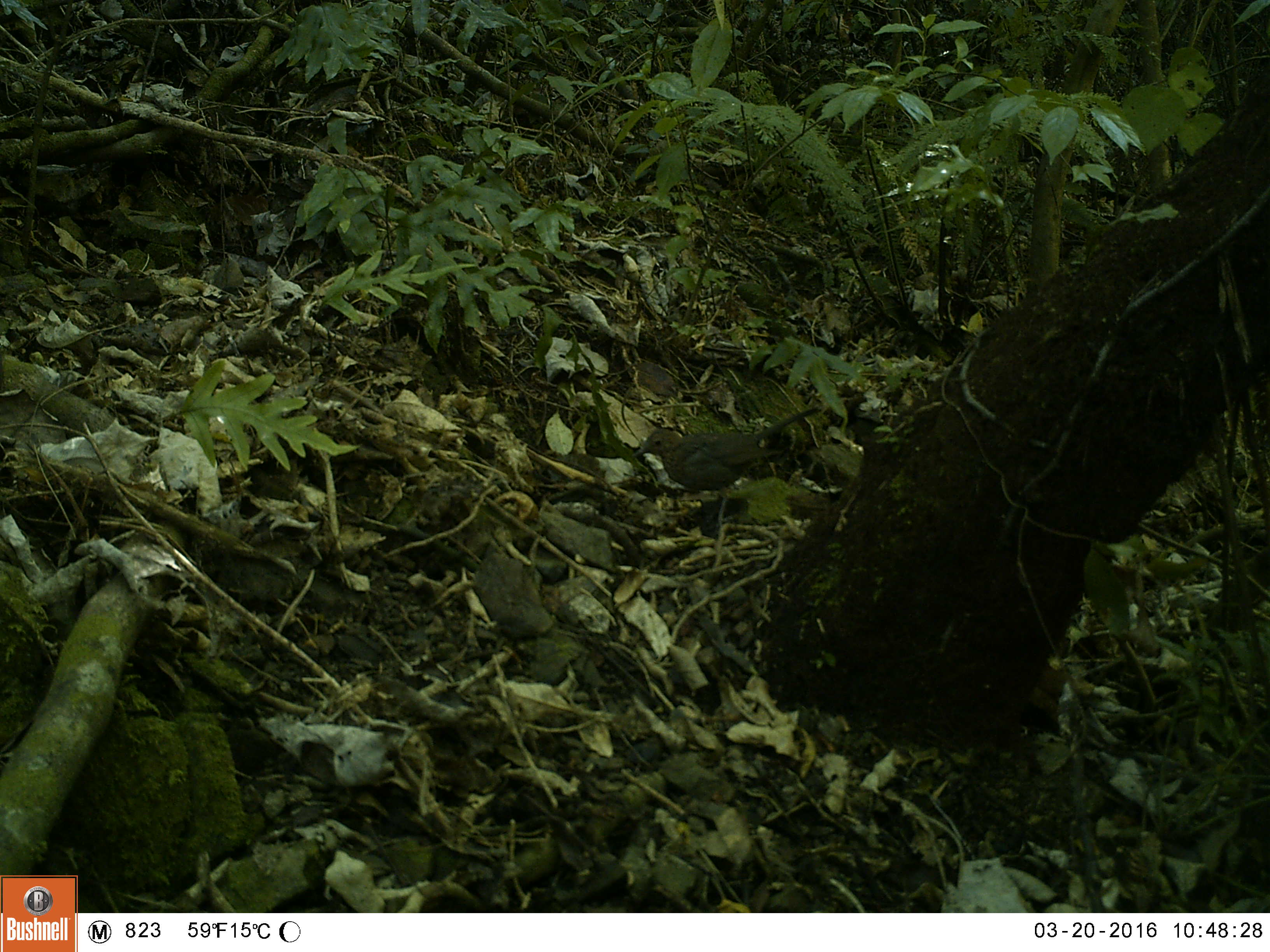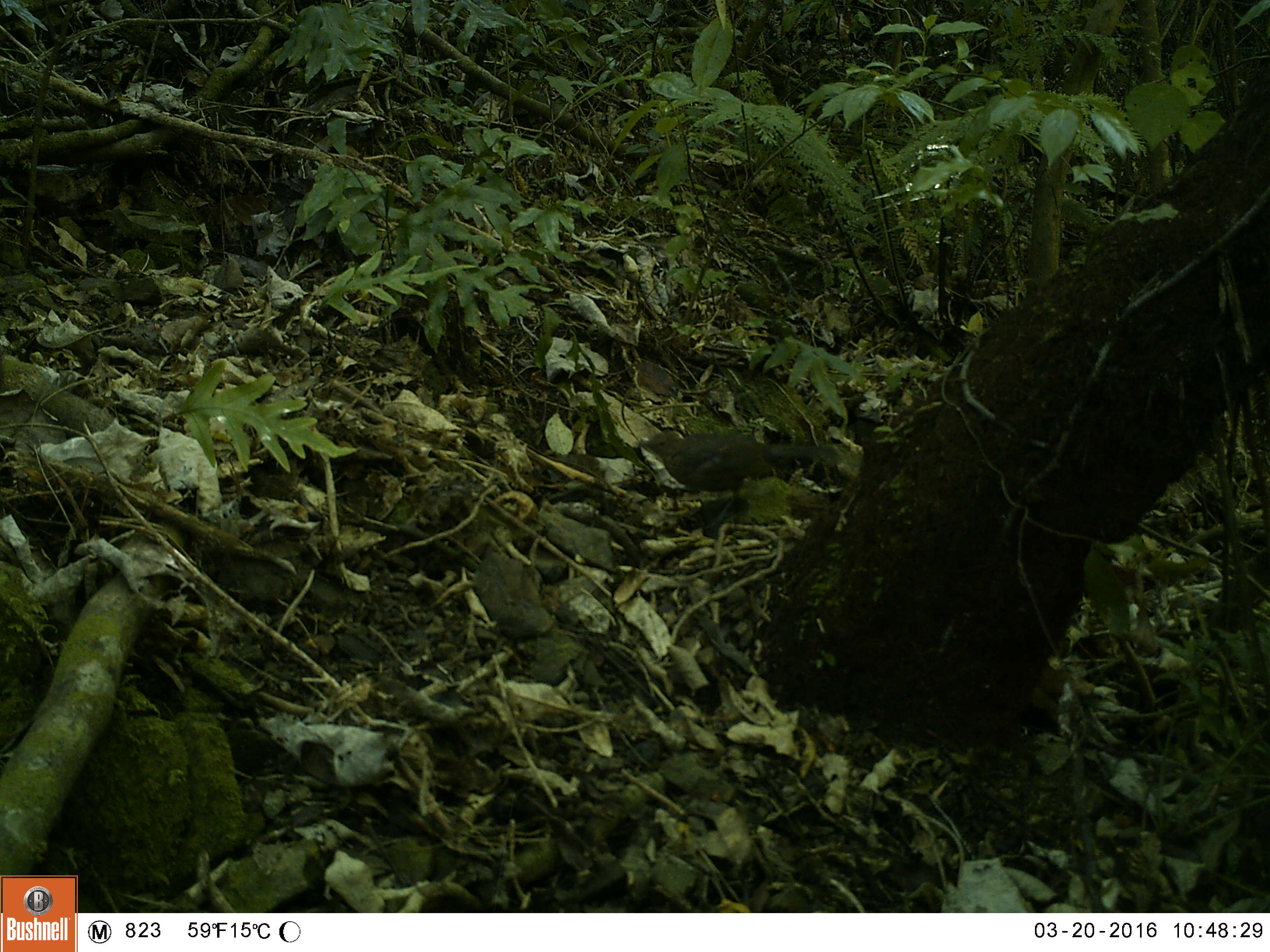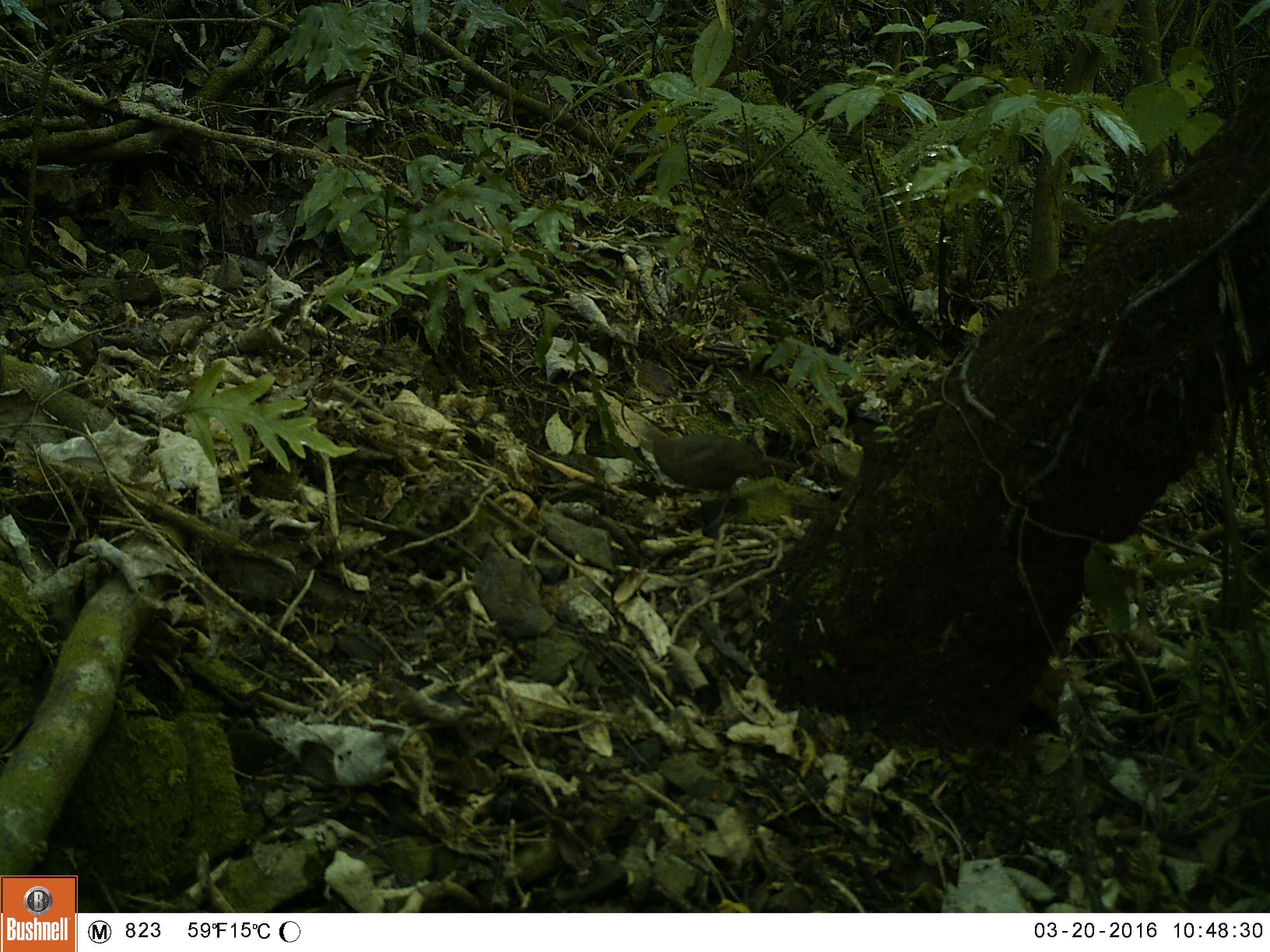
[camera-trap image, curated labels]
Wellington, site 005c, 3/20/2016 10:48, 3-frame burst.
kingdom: Animalia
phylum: Chordata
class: Aves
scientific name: Aves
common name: bird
Bird (Aves).